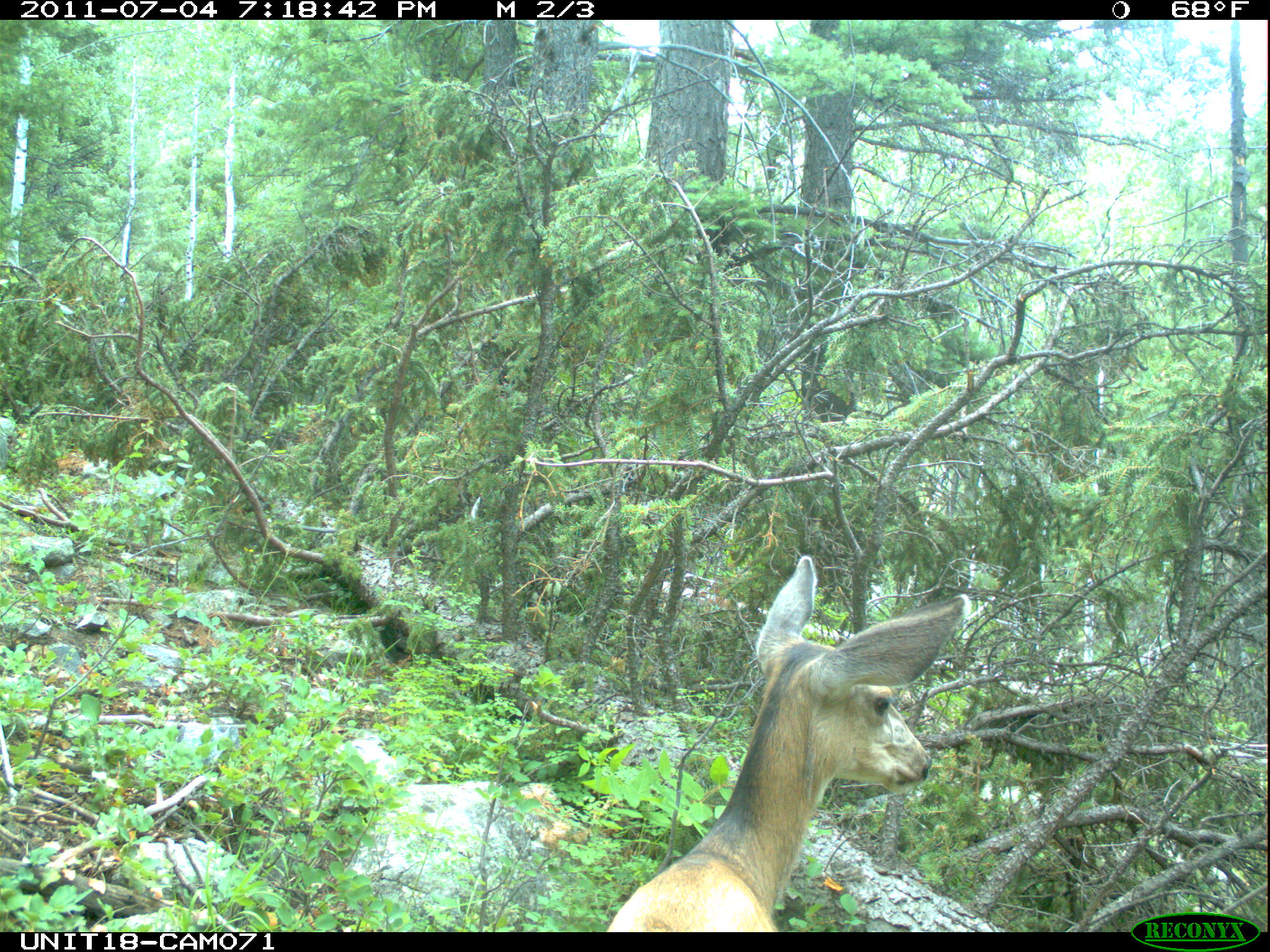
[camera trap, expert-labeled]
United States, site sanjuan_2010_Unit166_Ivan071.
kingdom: Animalia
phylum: Chordata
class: Mammalia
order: Artiodactyla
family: Cervidae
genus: Odocoileus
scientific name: Odocoileus hemionus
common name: mule deer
Odocoileus hemionus (mule deer).